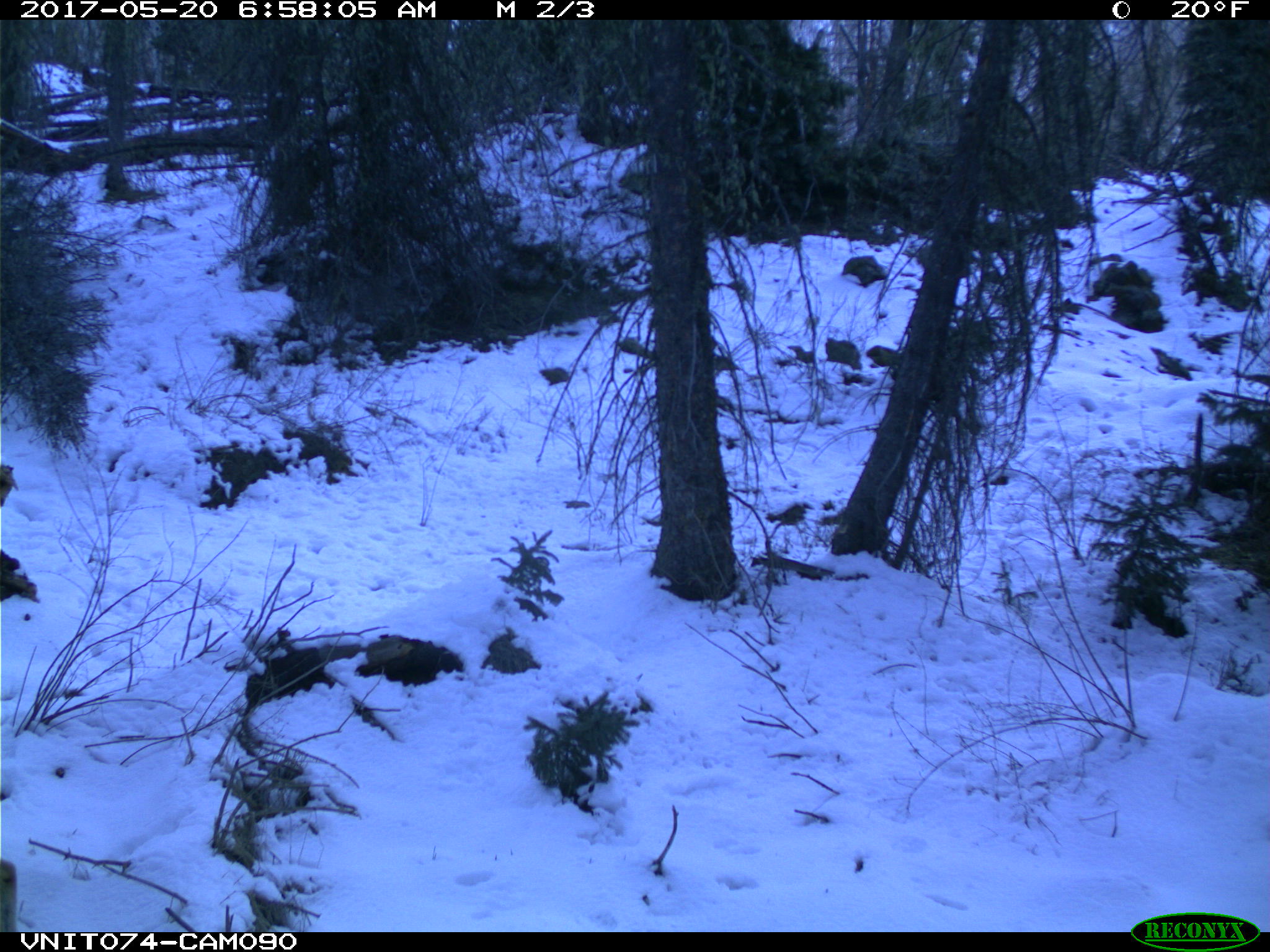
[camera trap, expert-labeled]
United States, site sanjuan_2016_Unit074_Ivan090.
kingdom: Animalia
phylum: Chordata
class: Mammalia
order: Artiodactyla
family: Cervidae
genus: Odocoileus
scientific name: Odocoileus hemionus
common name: mule deer